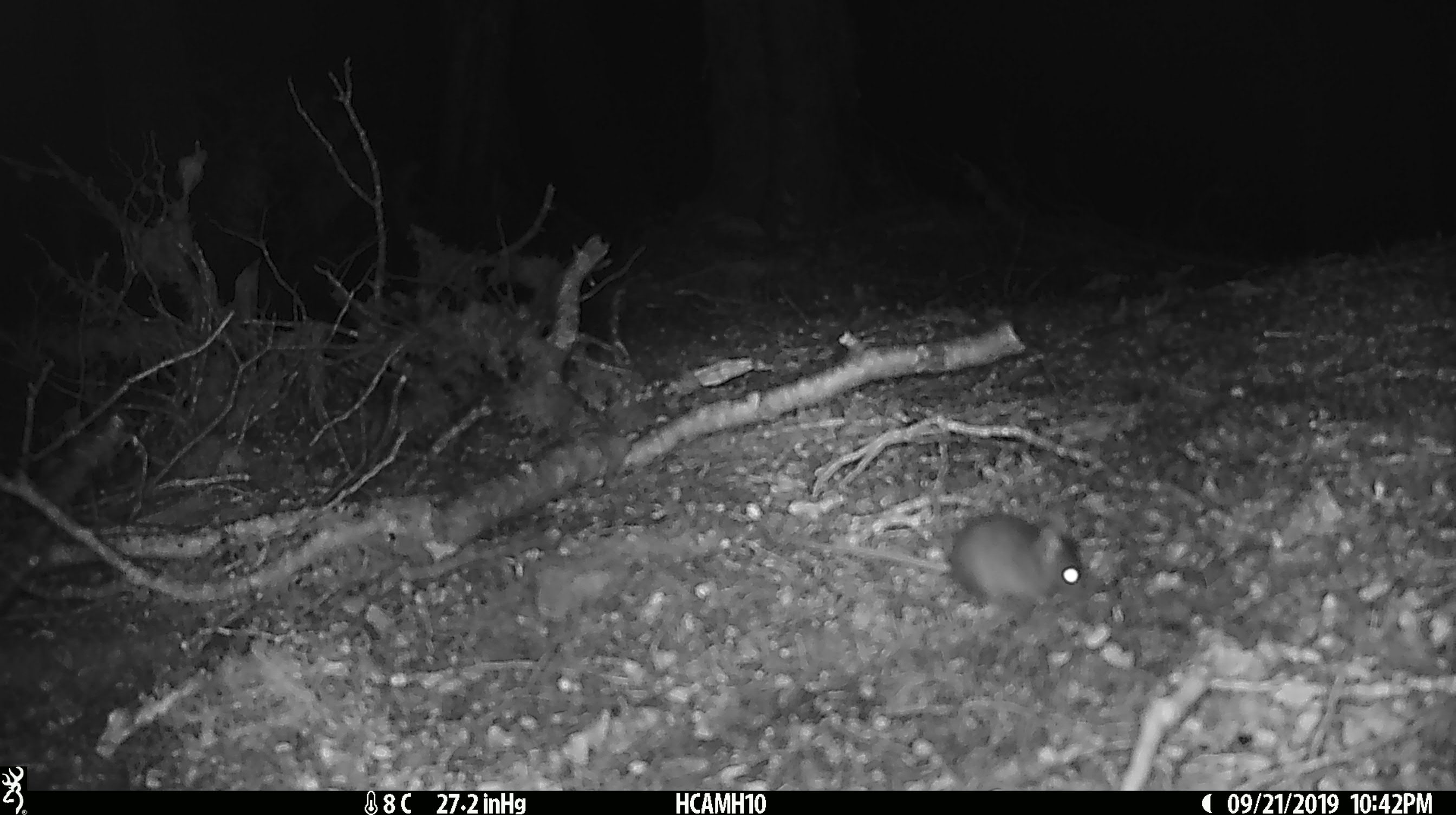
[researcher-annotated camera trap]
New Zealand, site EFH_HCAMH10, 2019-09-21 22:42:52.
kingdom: Animalia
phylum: Chordata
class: Mammalia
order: Rodentia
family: Muridae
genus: Mus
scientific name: Mus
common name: mouse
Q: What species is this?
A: Mouse (Mus).